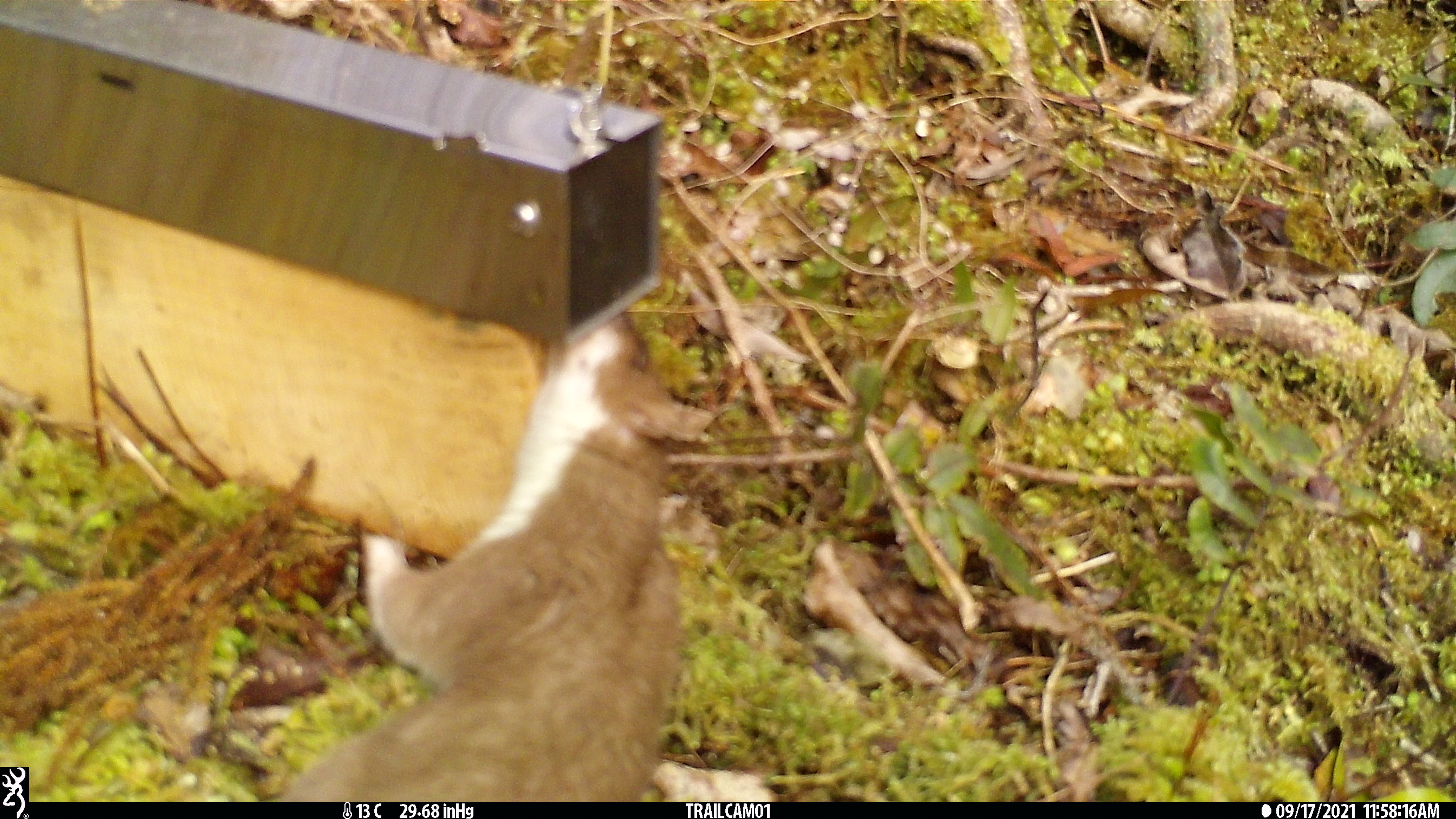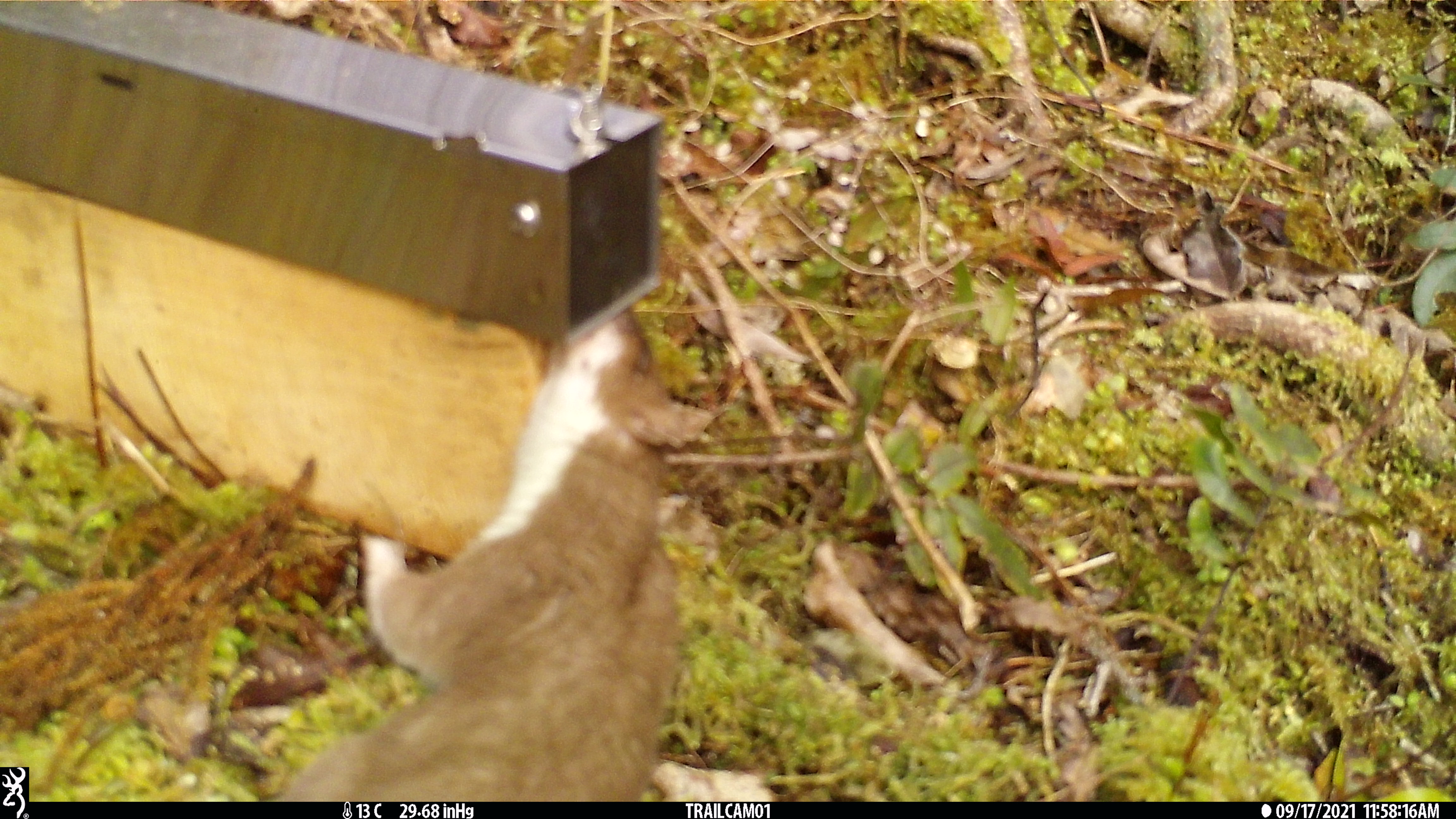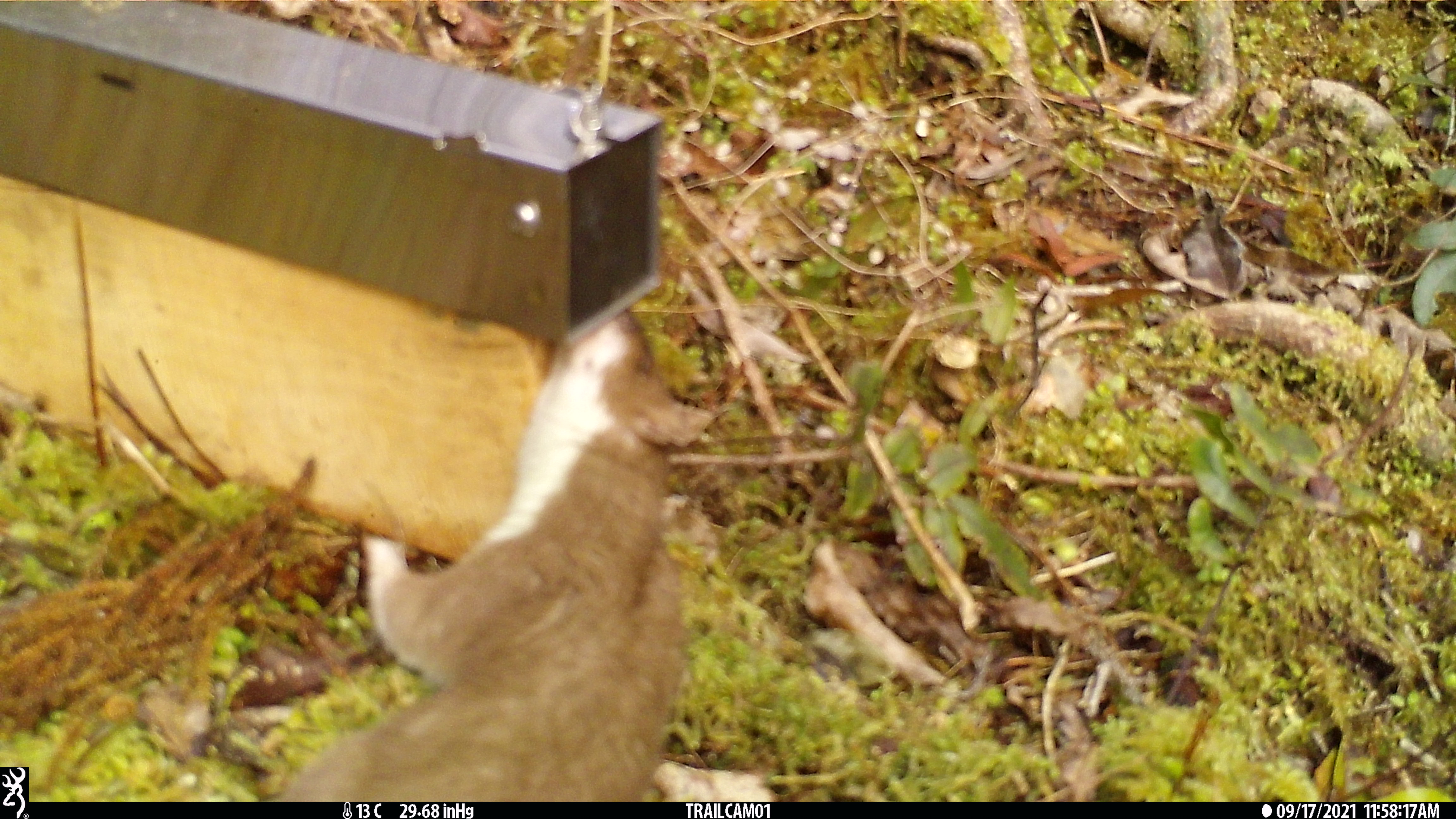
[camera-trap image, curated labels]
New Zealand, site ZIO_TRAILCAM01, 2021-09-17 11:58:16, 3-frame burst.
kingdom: Animalia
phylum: Chordata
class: Mammalia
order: Carnivora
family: Mustelidae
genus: Mustela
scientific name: Mustela erminea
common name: stoat